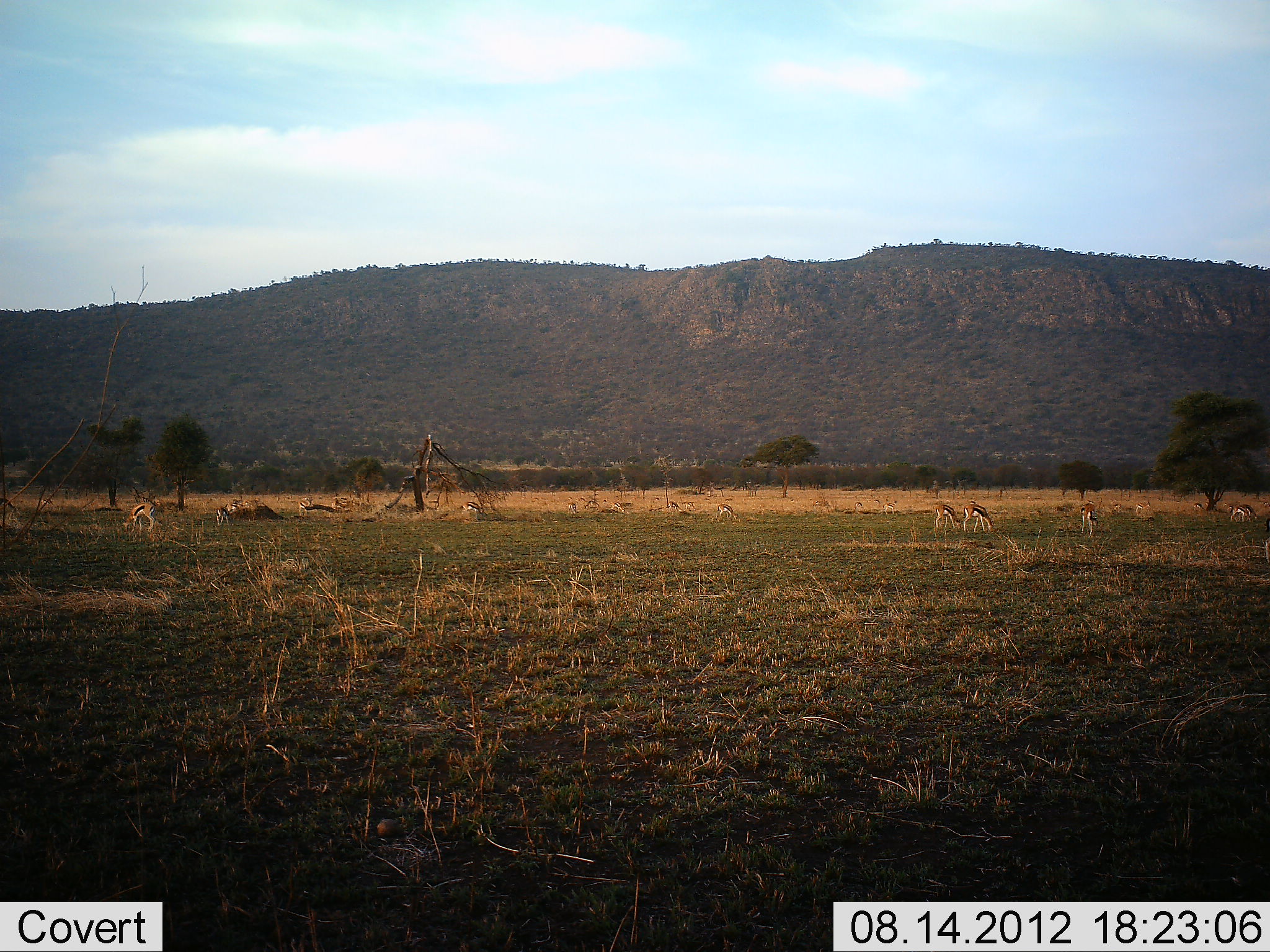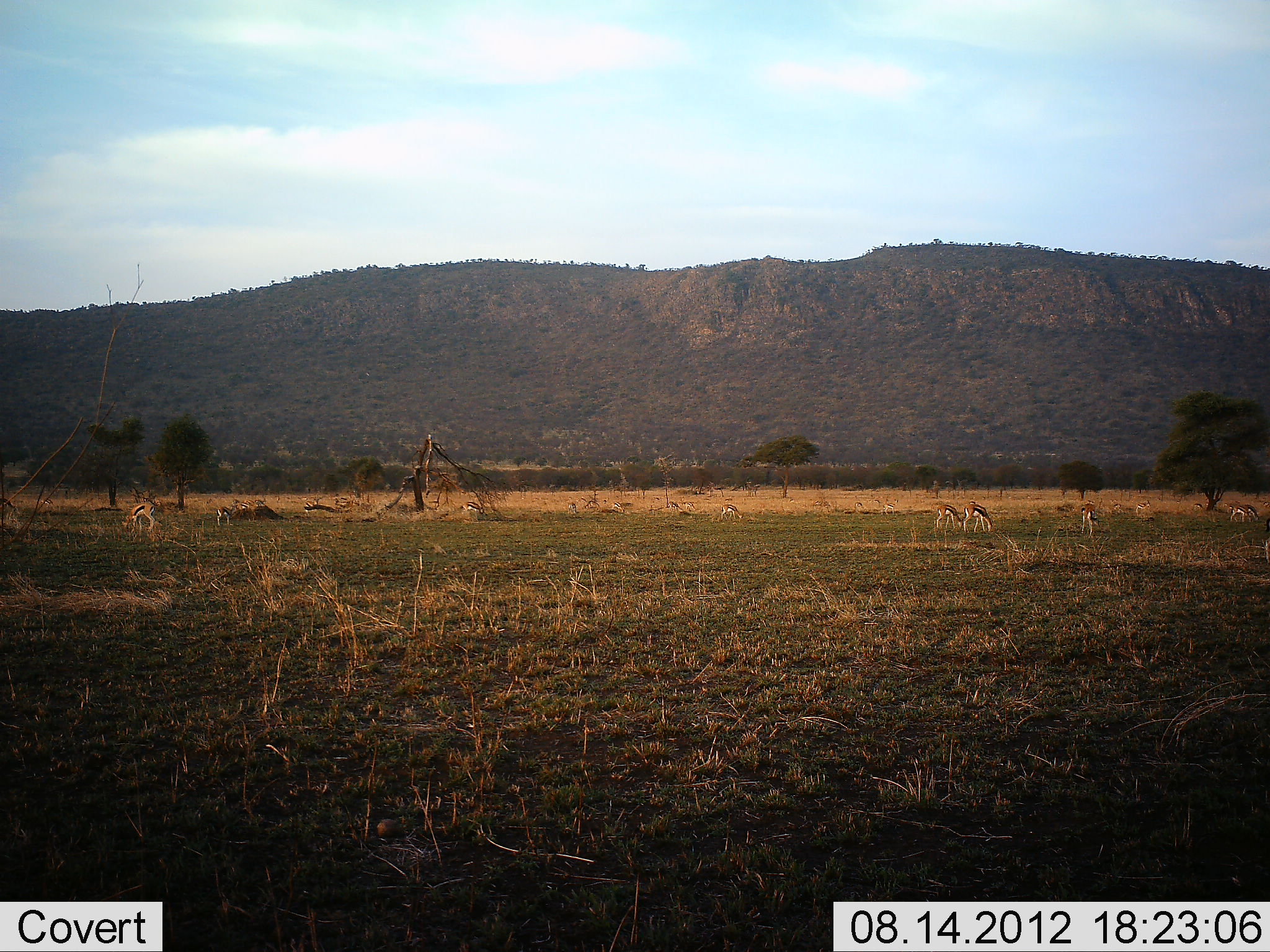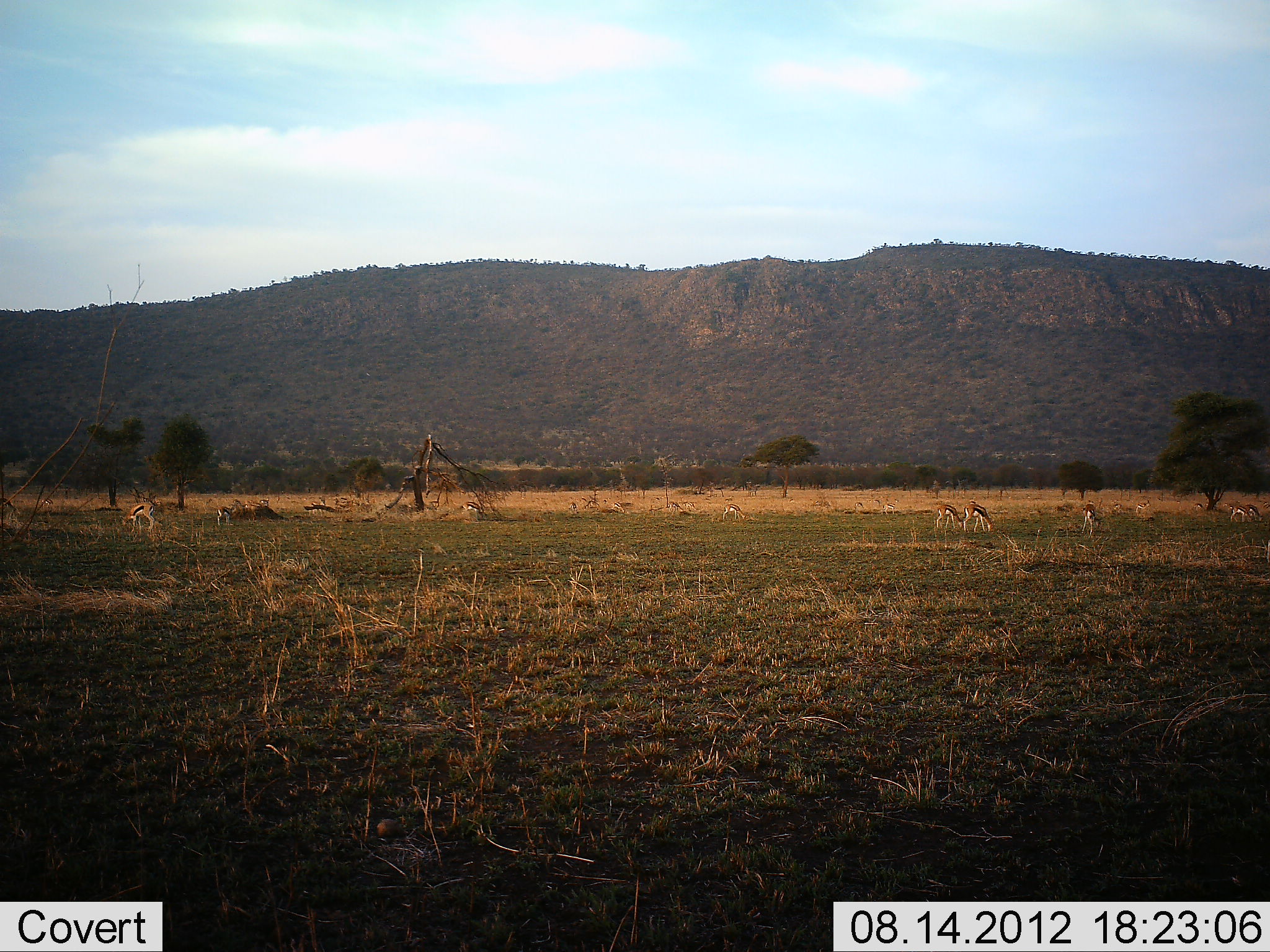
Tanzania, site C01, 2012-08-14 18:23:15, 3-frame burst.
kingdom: Animalia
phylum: Chordata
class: Mammalia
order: Artiodactyla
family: Bovidae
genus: Eudorcas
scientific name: Eudorcas thomsonii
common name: thomson's gazelle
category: gazellethomsons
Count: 11-50.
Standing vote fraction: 50%.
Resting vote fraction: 0%.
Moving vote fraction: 10%.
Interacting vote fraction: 0%.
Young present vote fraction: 0%.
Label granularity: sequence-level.